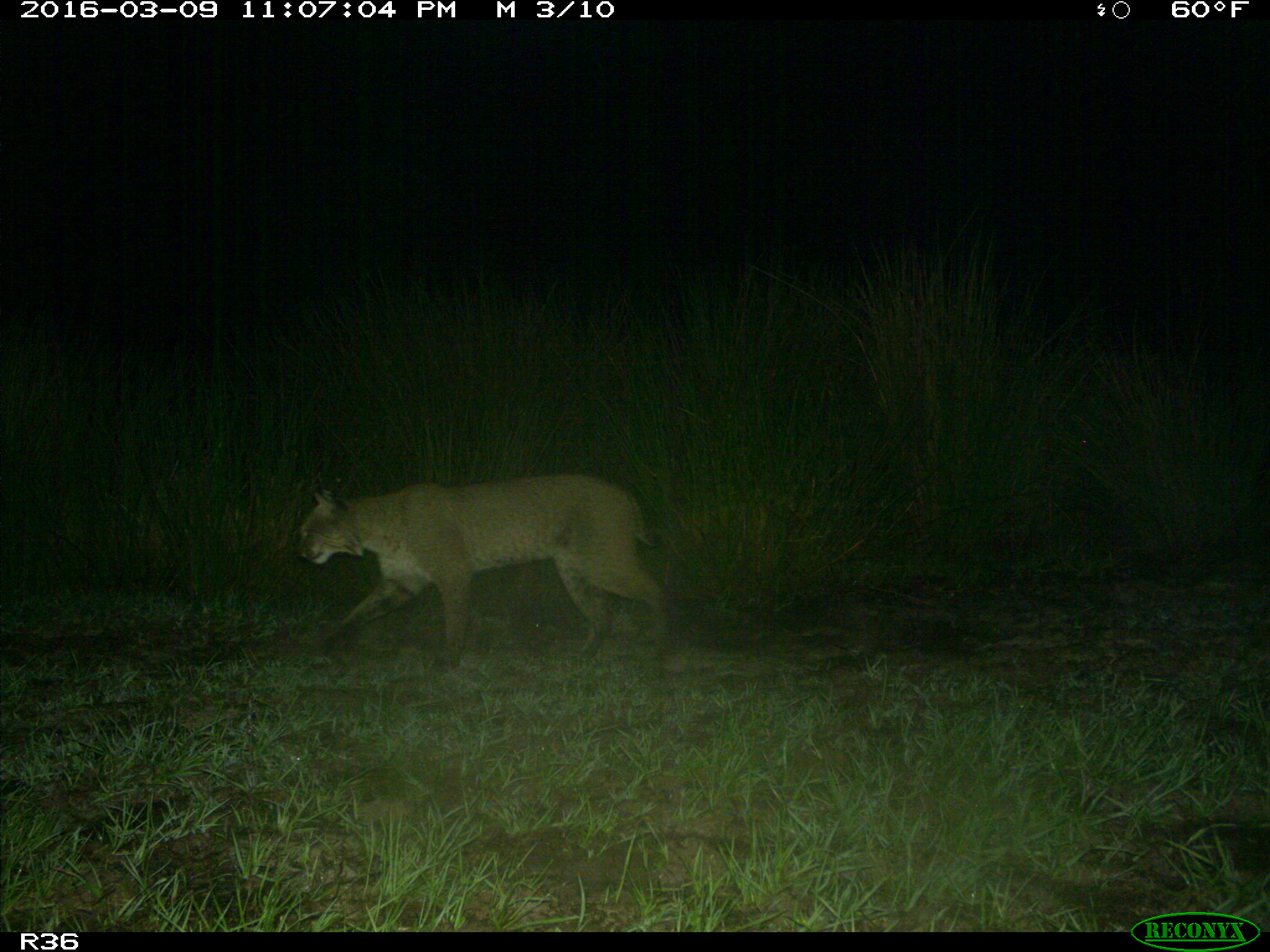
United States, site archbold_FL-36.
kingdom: Animalia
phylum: Chordata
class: Mammalia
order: Carnivora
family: Felidae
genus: Lynx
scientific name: Lynx rufus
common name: bobcat